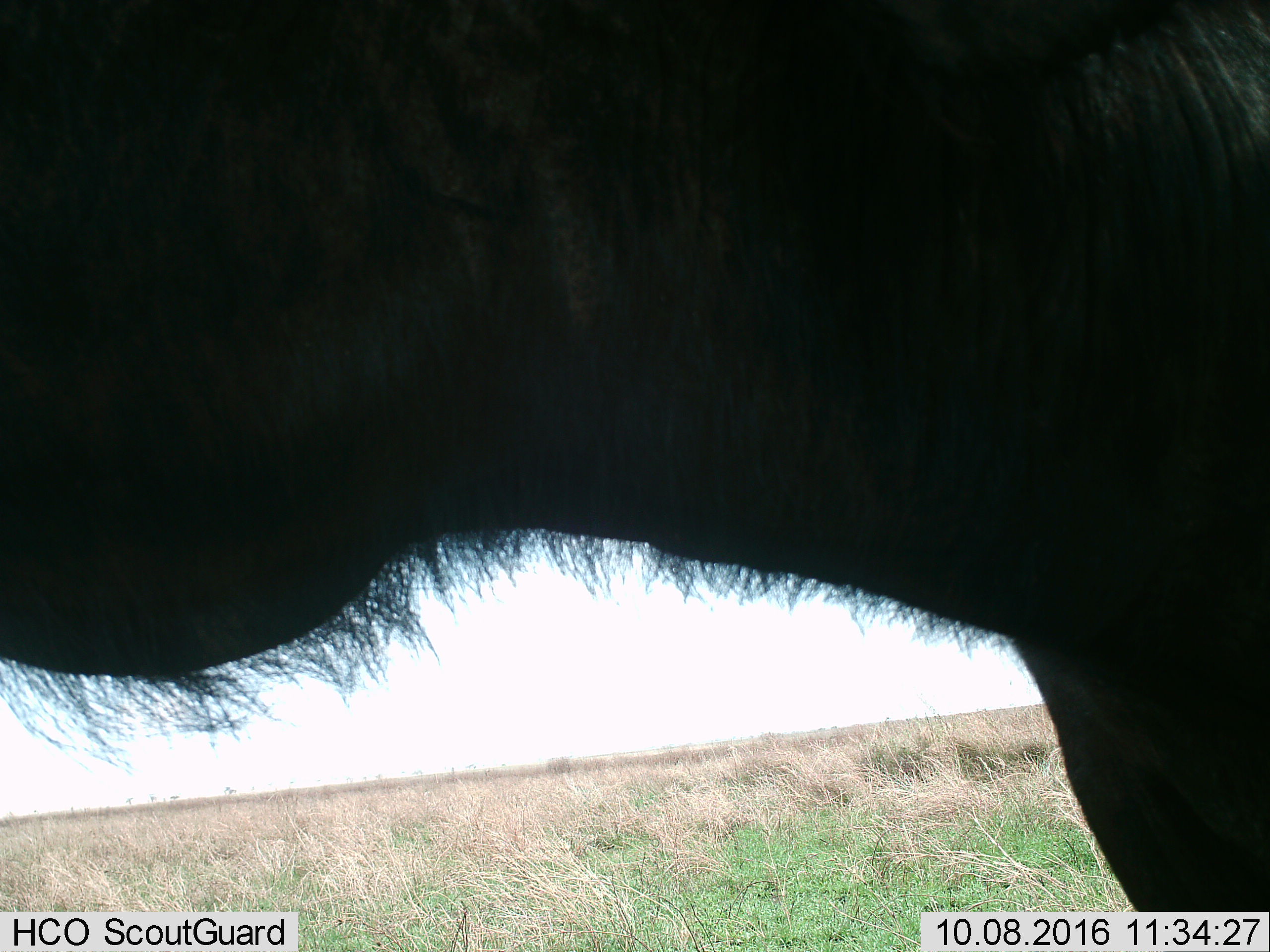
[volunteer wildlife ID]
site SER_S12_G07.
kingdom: Animalia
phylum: Chordata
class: Mammalia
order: Artiodactyla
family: Bovidae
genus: Syncerus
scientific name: Syncerus caffer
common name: african buffalo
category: buffalo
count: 1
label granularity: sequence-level